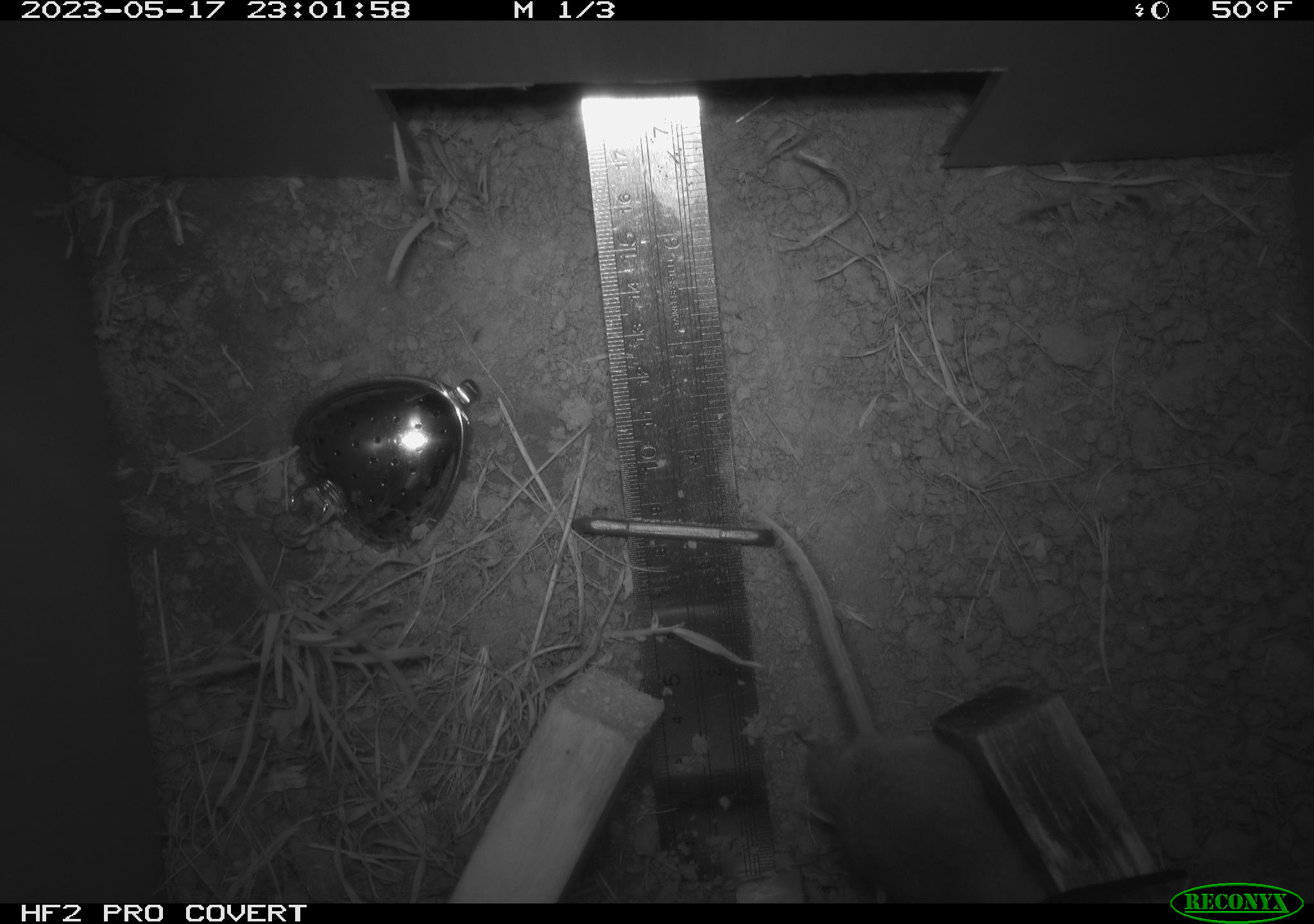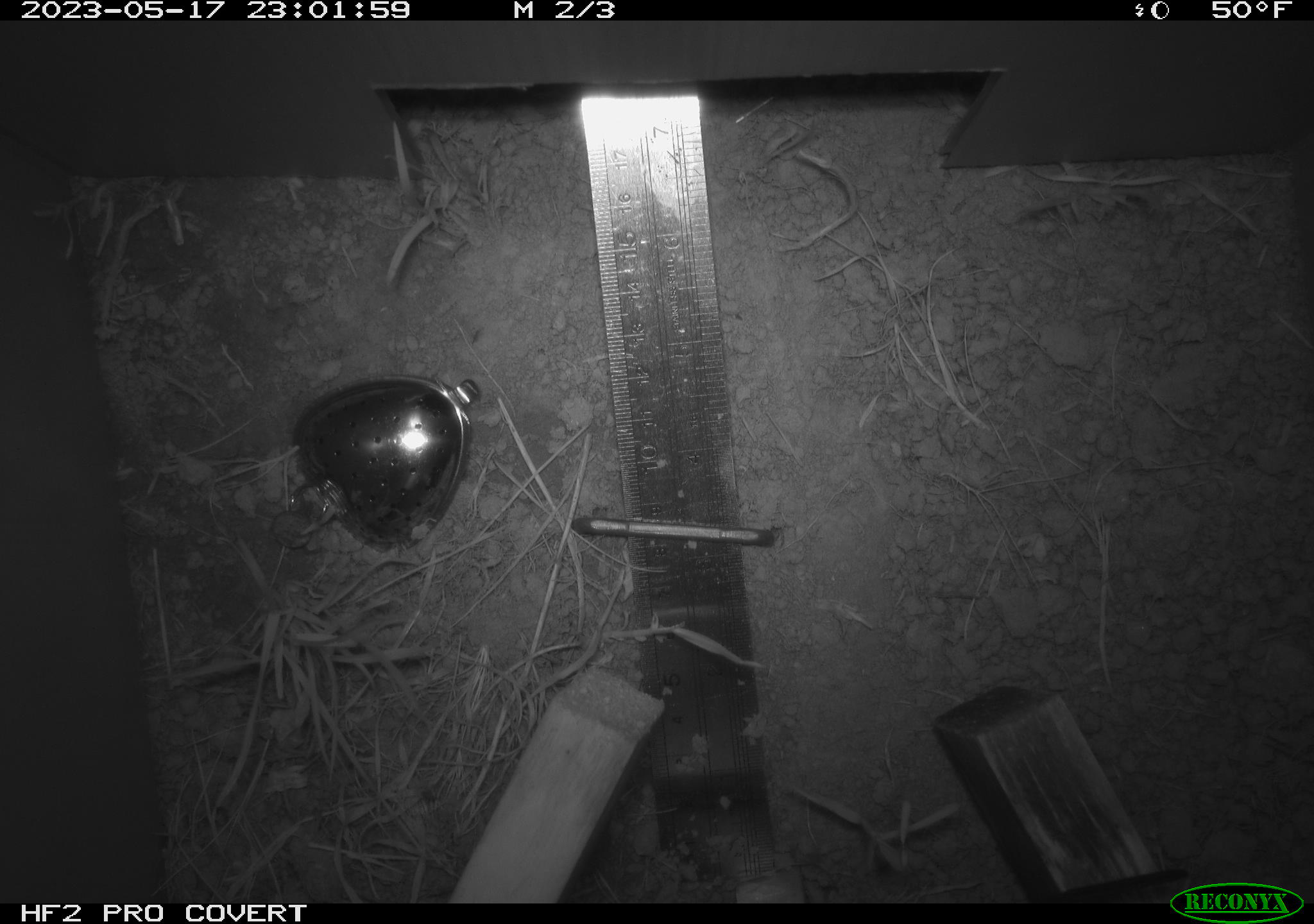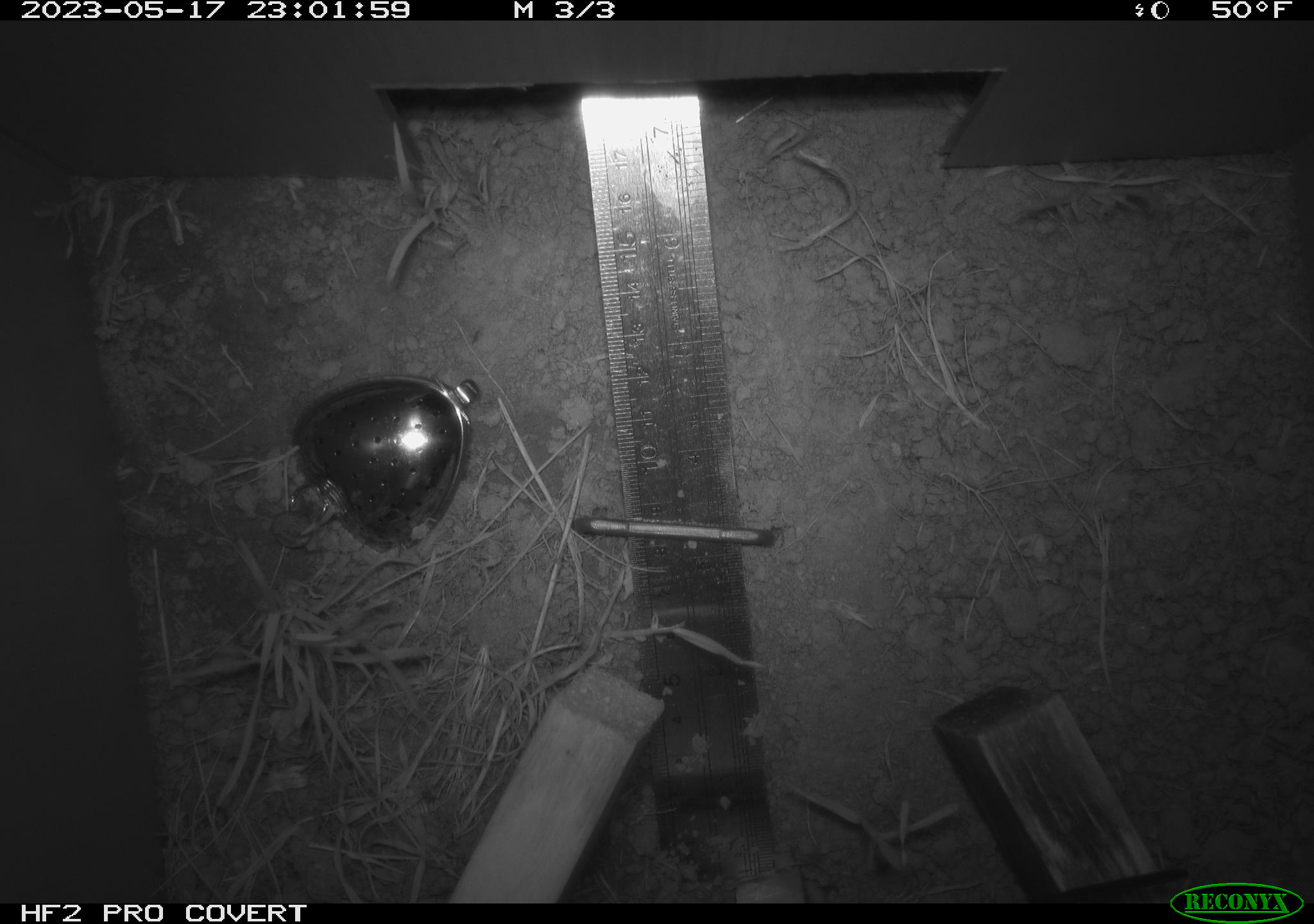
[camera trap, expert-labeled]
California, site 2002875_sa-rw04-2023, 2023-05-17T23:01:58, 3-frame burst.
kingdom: Animalia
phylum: Chordata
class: Mammalia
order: Rodentia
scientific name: Rodentia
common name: mouse species